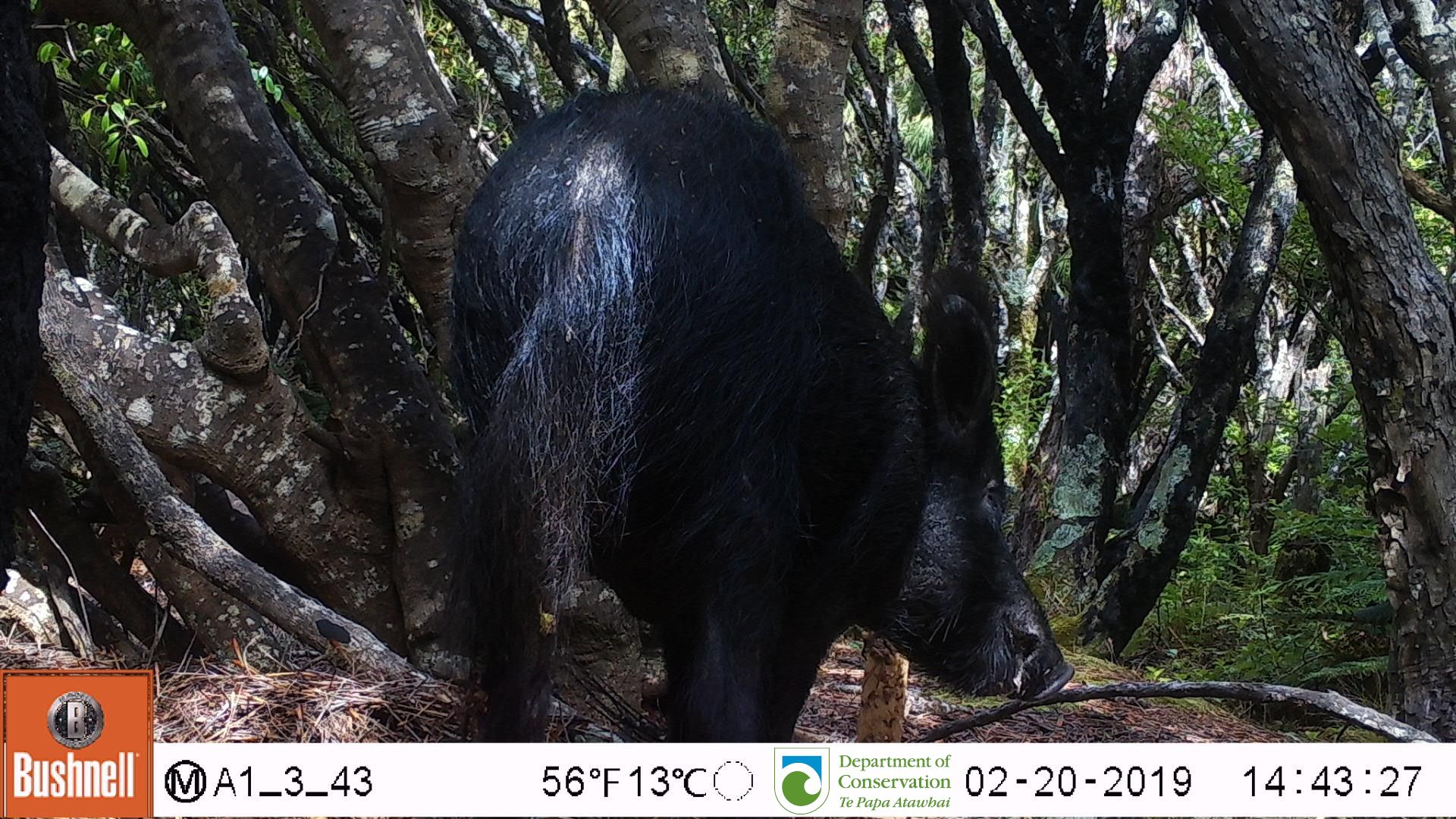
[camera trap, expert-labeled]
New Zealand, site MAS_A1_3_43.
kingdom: Animalia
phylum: Chordata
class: Mammalia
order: Artiodactyla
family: Suidae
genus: Sus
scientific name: Sus scrofa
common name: pig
Pig (Sus scrofa).